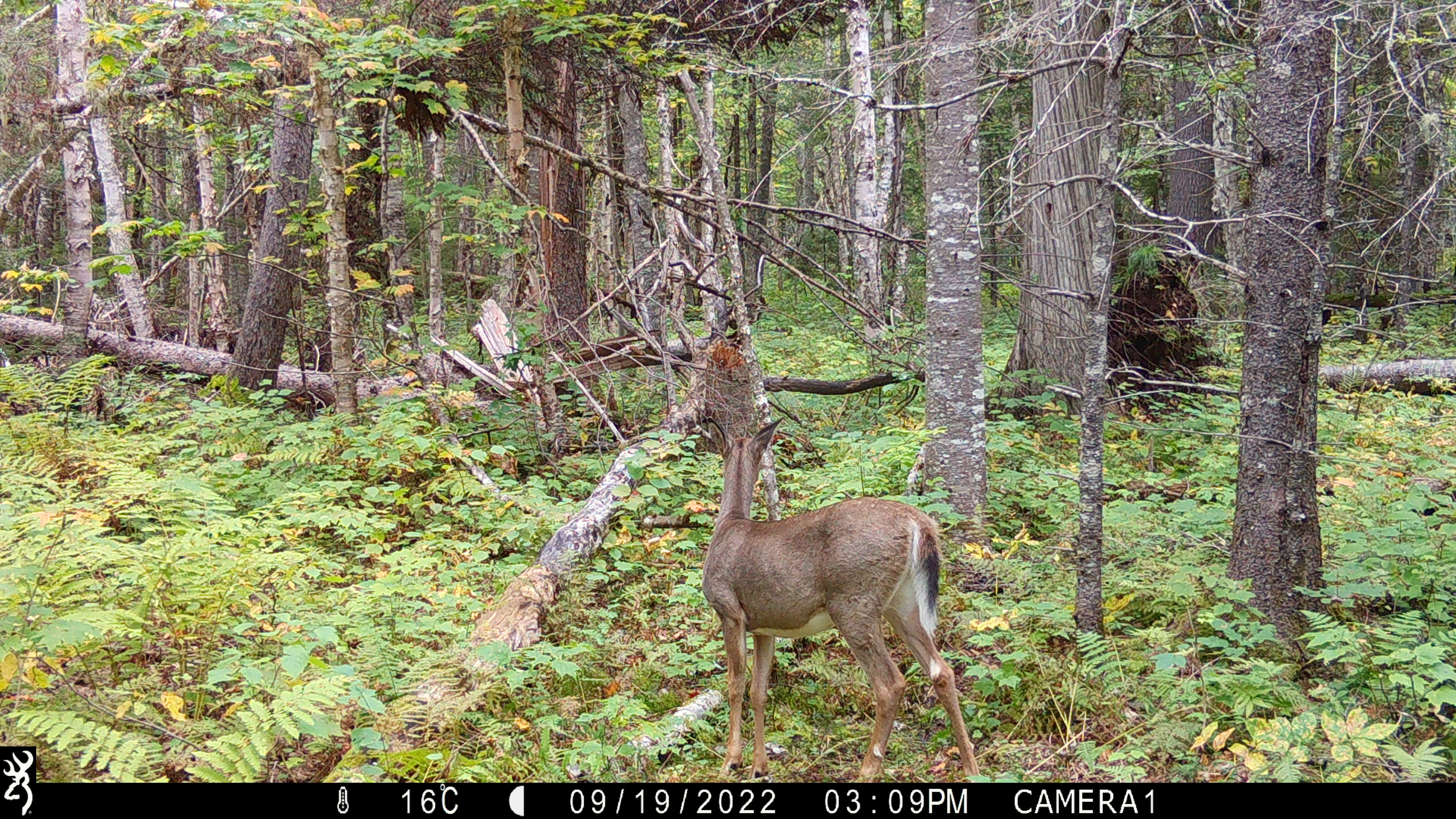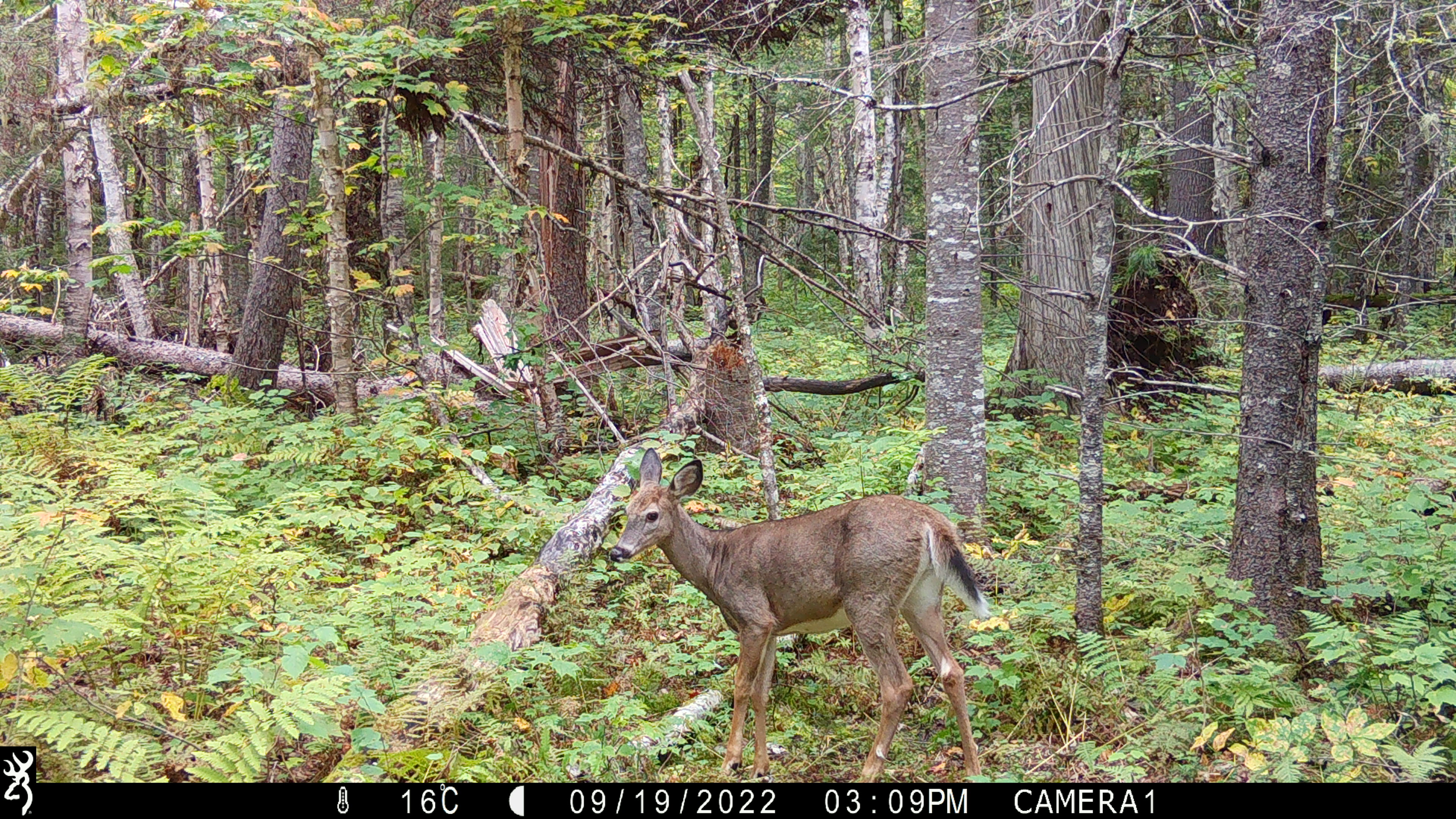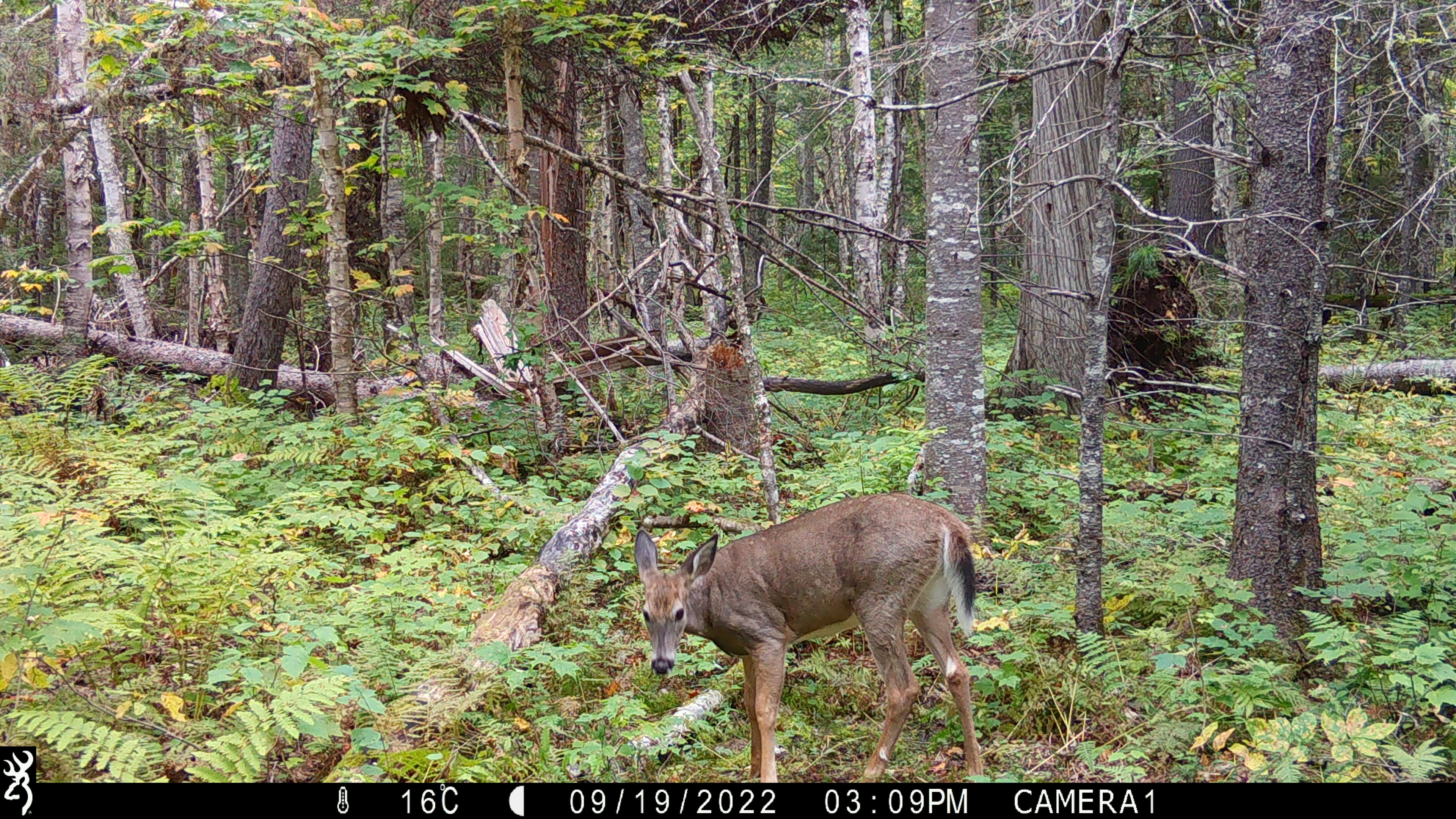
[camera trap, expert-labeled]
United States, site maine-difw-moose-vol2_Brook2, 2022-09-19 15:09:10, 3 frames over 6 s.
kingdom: Animalia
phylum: Chordata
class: Mammalia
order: Artiodactyla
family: Cervidae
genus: Odocoileus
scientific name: Odocoileus virginianus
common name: white-tailed deer